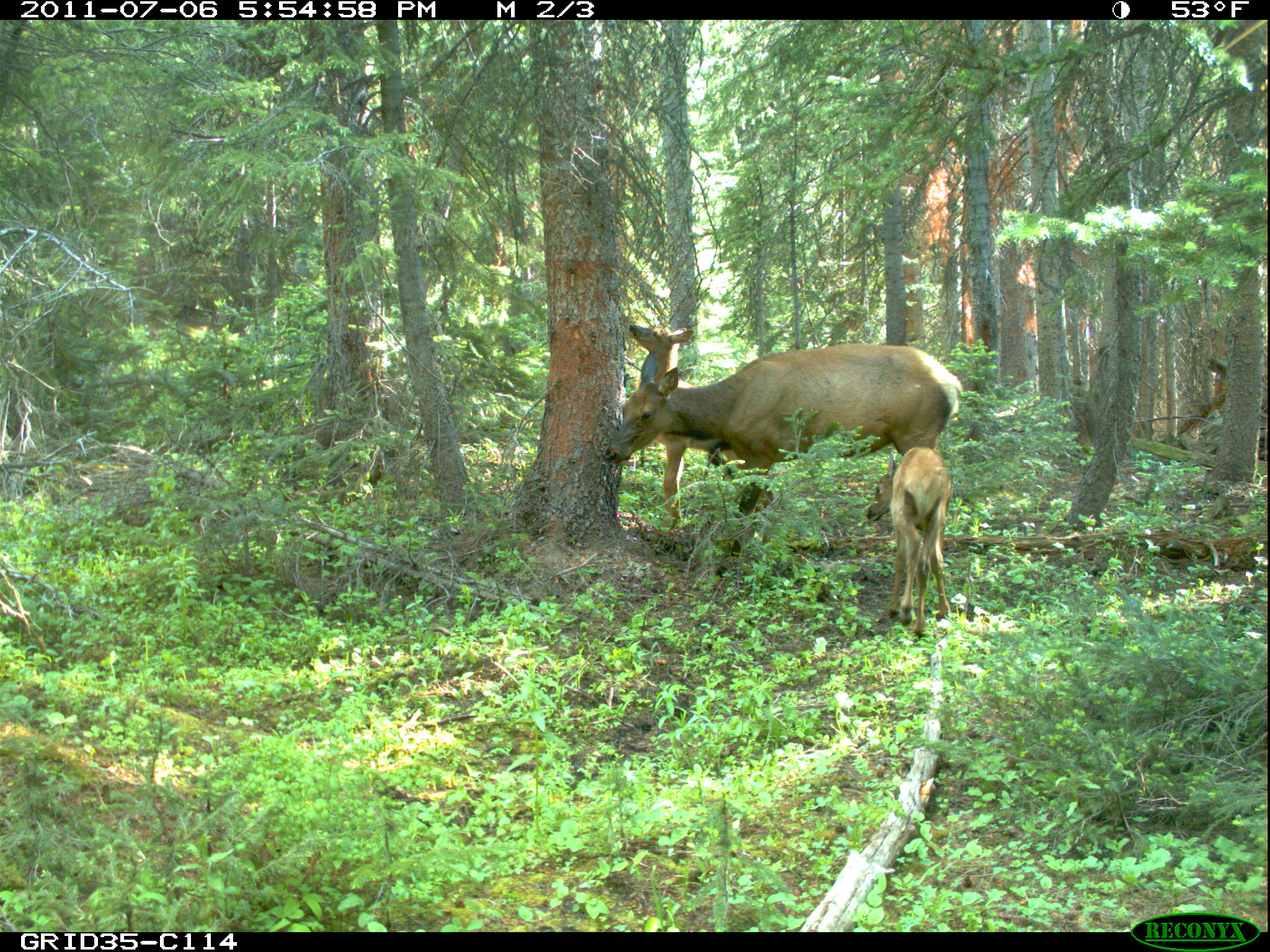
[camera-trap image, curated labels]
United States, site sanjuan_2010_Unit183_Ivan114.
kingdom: Animalia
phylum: Chordata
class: Mammalia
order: Artiodactyla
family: Cervidae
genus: Cervus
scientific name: Cervus elaphus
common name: red deer